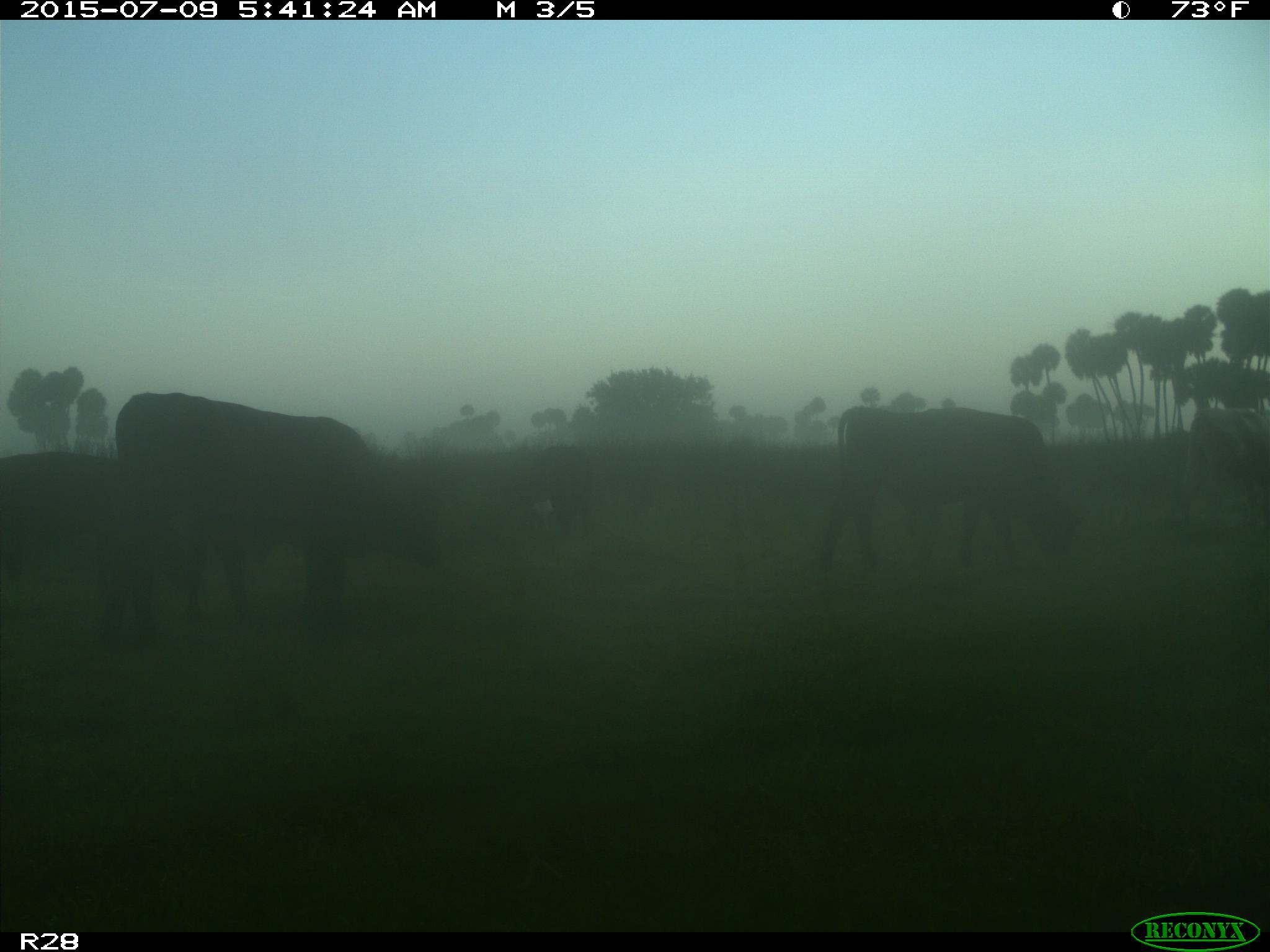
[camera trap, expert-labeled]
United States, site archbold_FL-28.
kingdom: Animalia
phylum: Chordata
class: Mammalia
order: Artiodactyla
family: Bovidae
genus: Bos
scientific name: Bos taurus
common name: domestic cow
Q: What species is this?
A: Bos taurus (domestic cow).